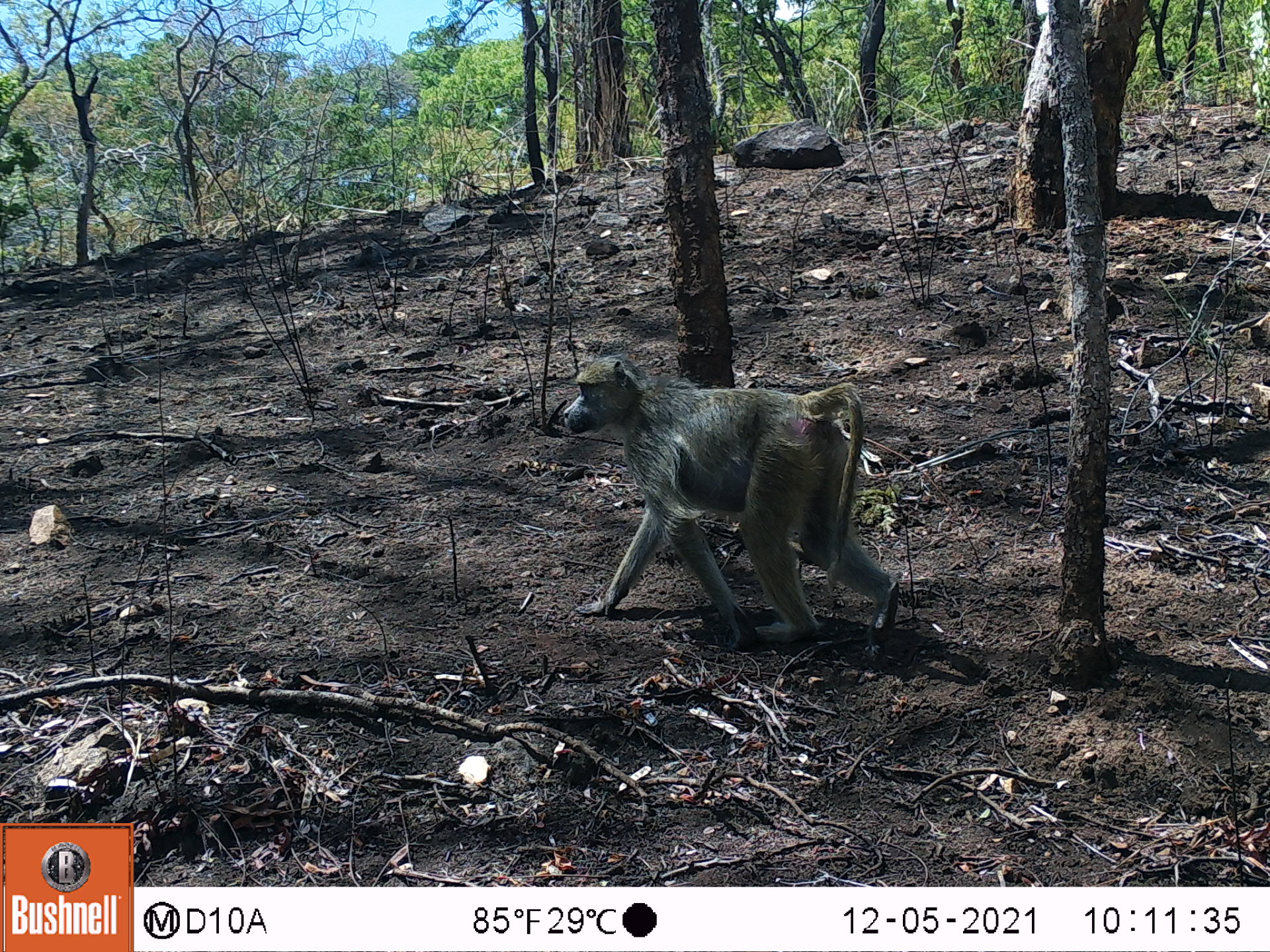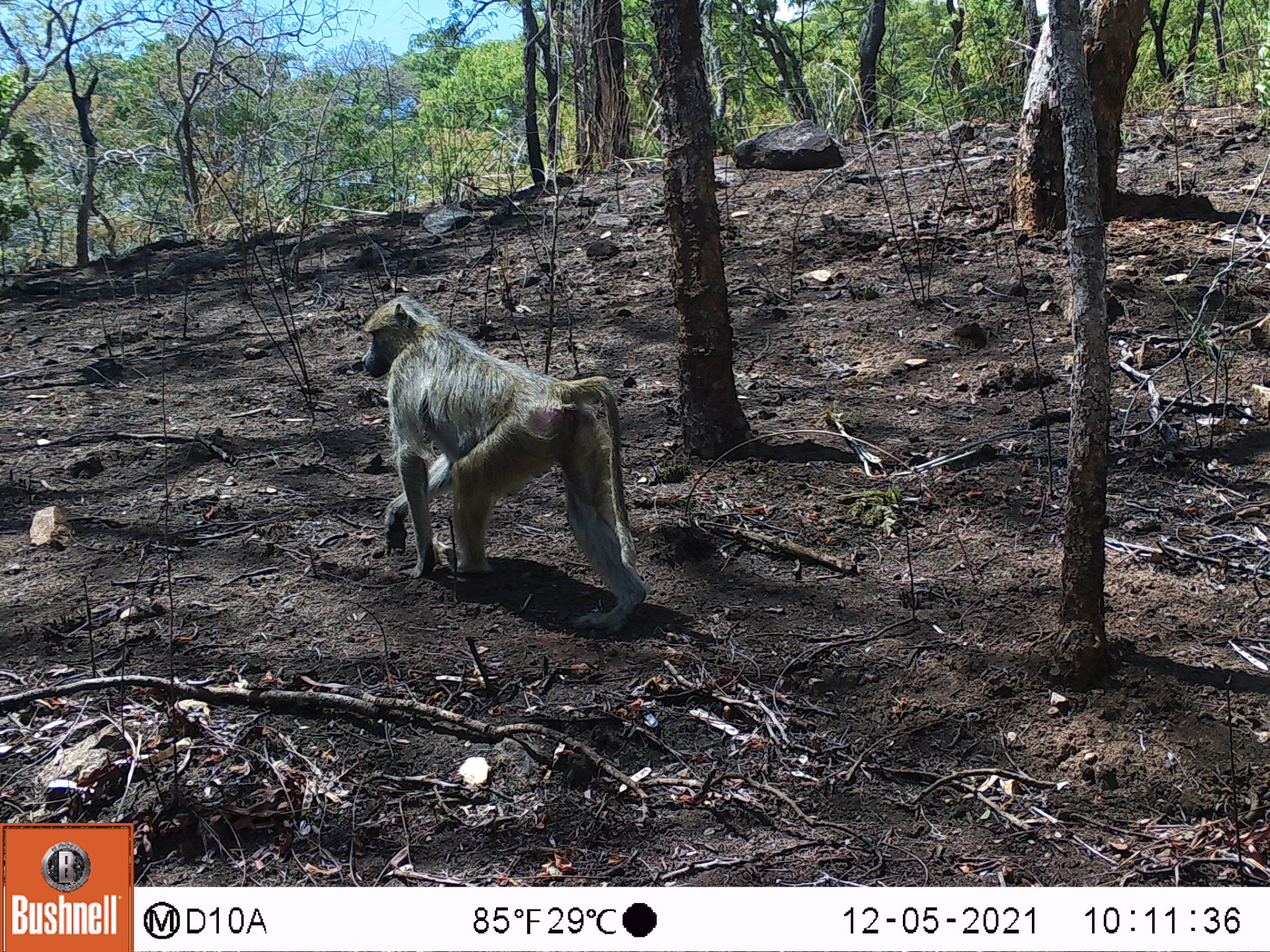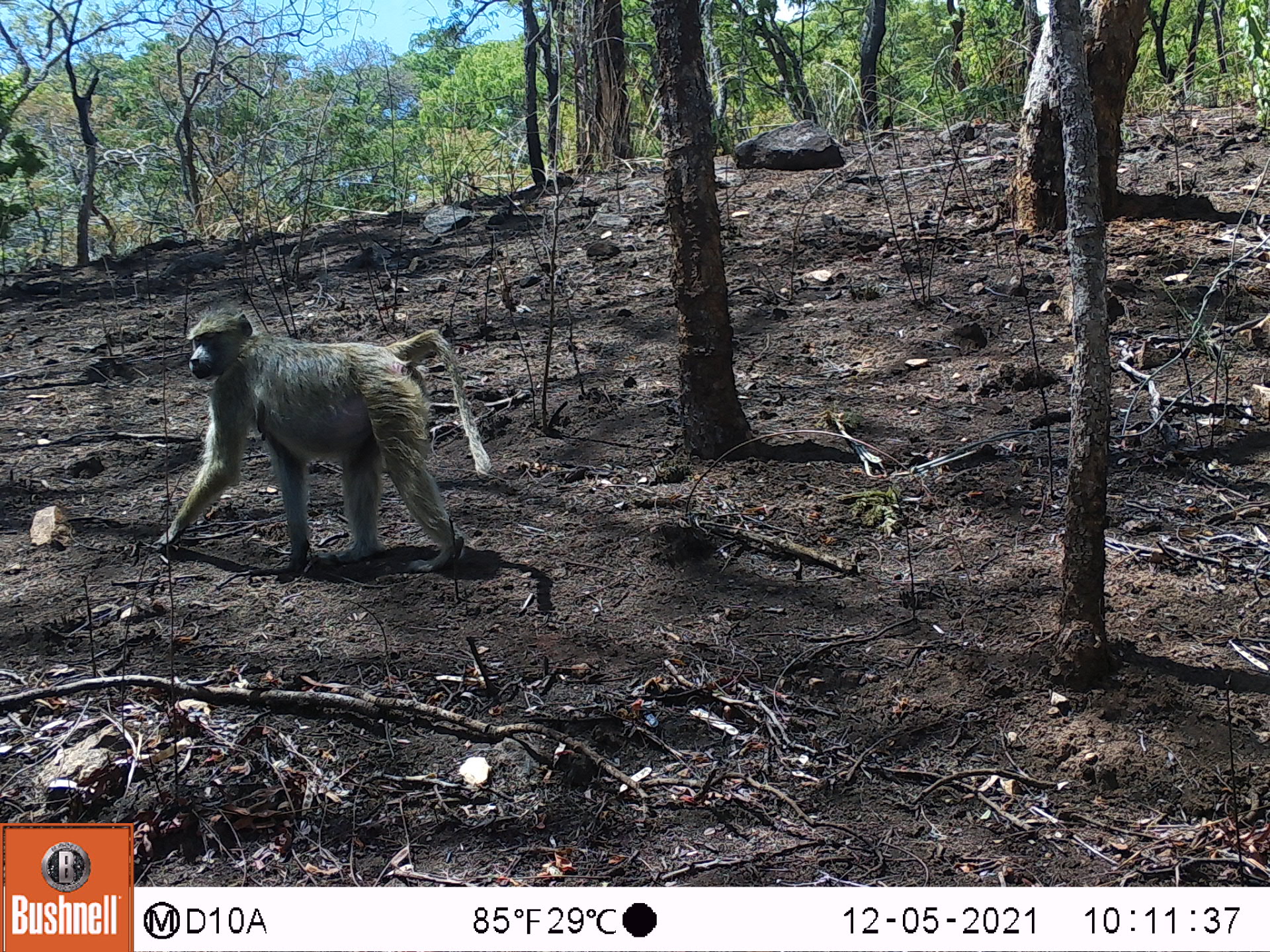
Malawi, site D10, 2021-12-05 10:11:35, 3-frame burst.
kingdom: Animalia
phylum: Chordata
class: Mammalia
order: Primates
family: Cercopithecidae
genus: Papio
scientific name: Papio cynocephalus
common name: yellow baboon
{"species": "yellow baboon (Papio cynocephalus)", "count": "1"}